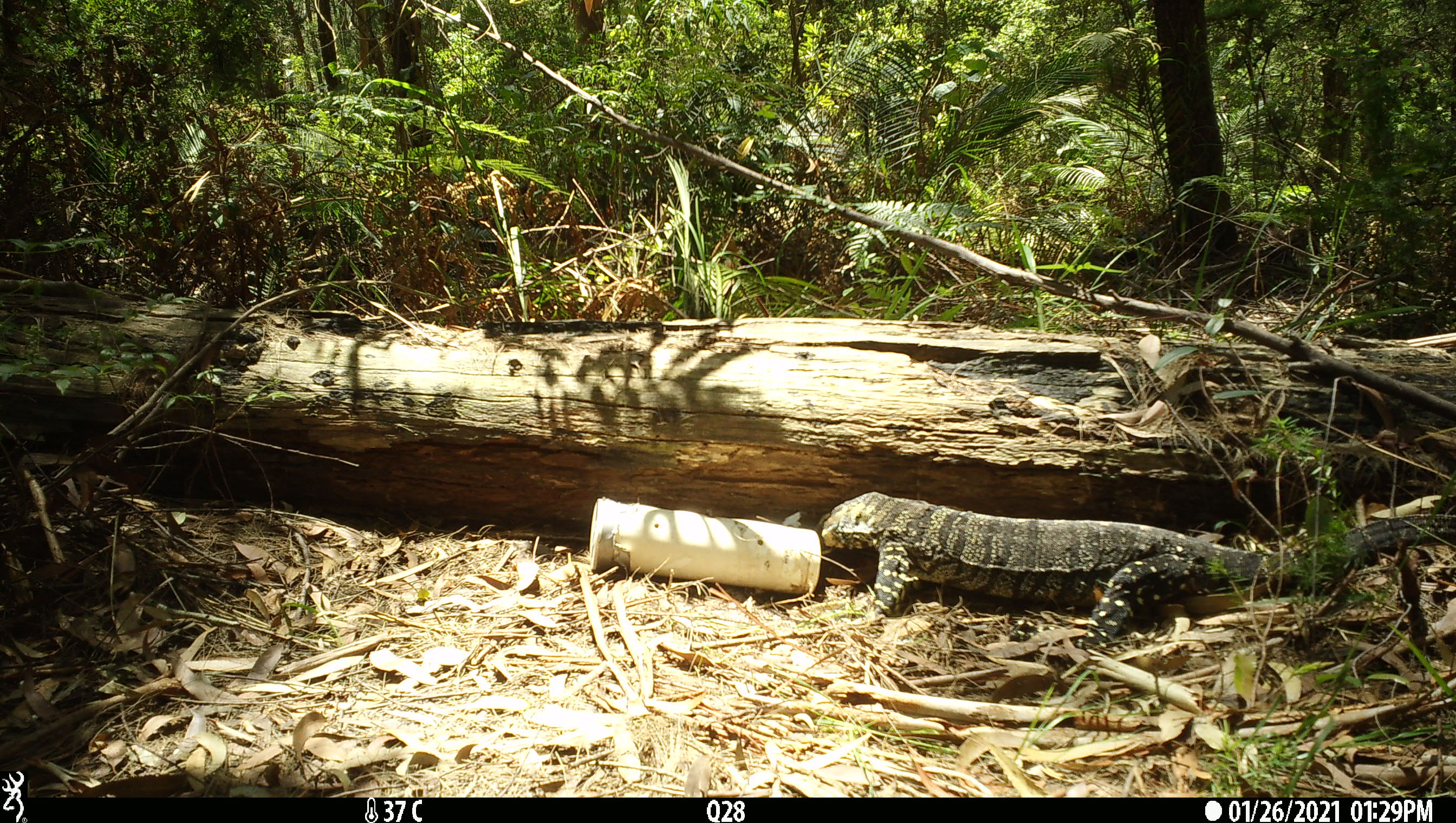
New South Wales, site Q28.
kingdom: Animalia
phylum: Chordata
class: Reptilia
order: Squamata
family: Varanidae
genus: Varanus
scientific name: Varanus varius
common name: lace monitor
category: goanna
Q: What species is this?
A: Goanna (lace monitor) (Varanus varius).